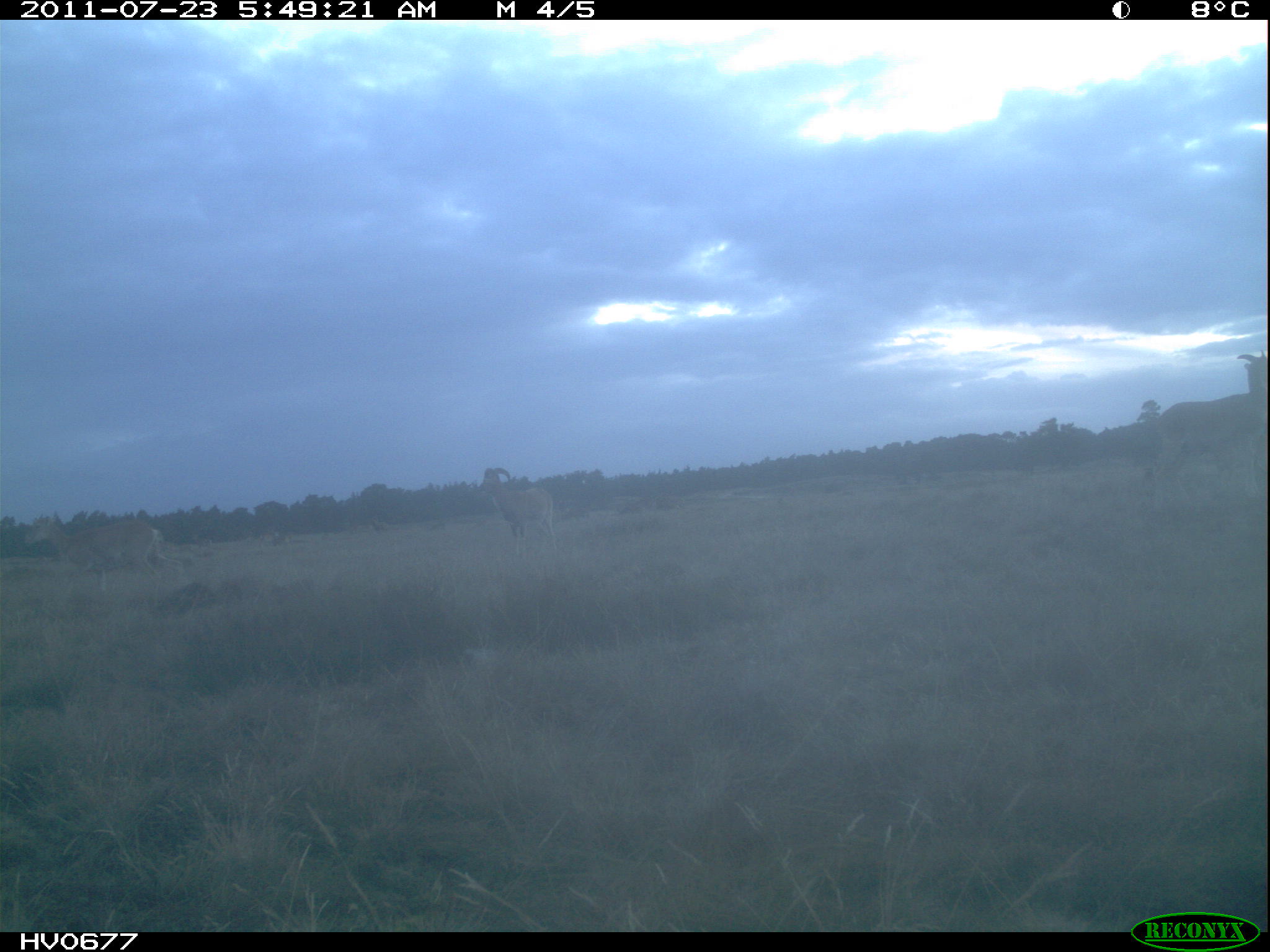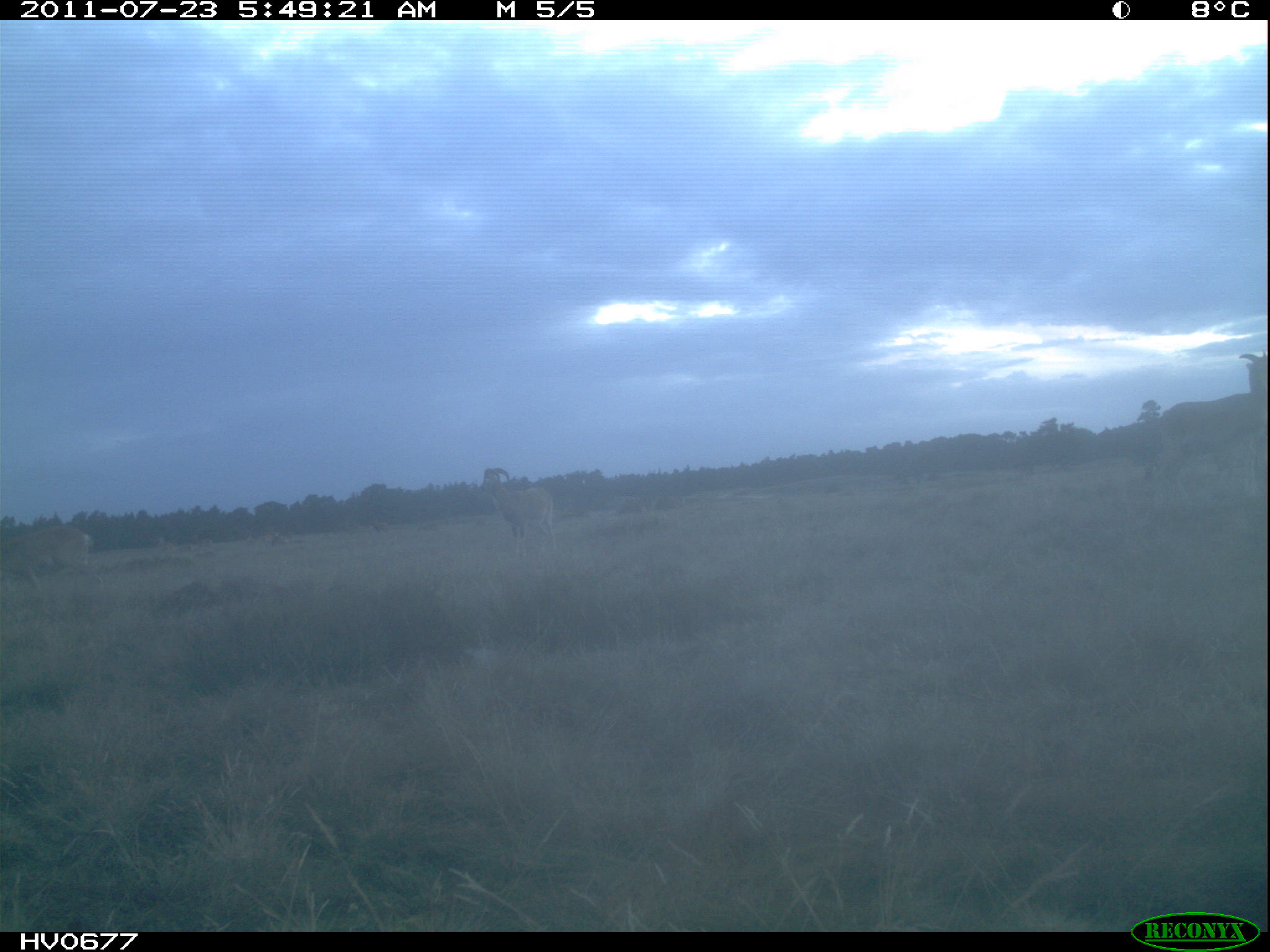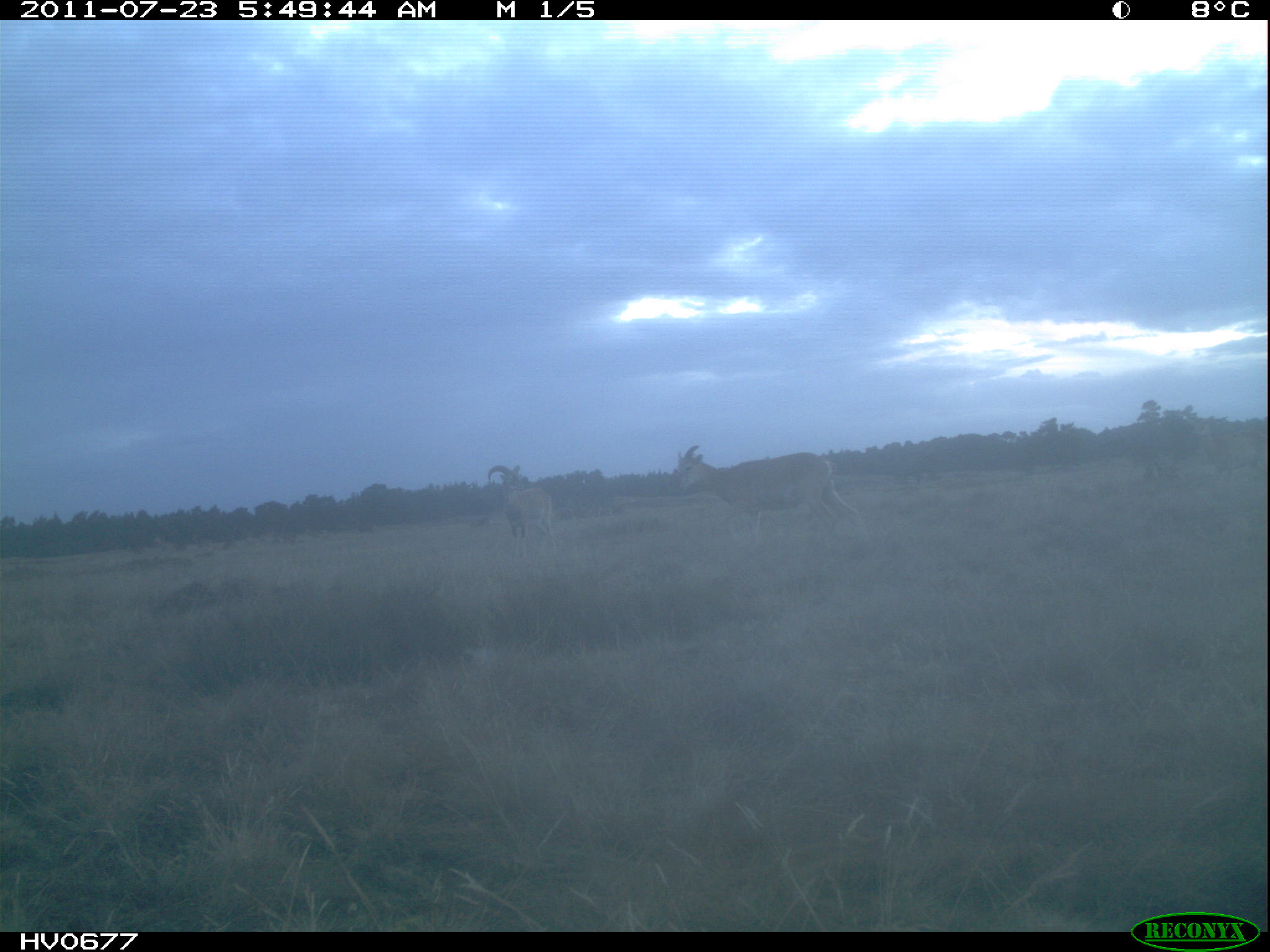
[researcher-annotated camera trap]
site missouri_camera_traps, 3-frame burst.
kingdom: Animalia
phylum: Chordata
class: Mammalia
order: Artiodactyla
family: Bovidae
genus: Ovis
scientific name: Ovis ammon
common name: mouflon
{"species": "mouflon (Ovis ammon)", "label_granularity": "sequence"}